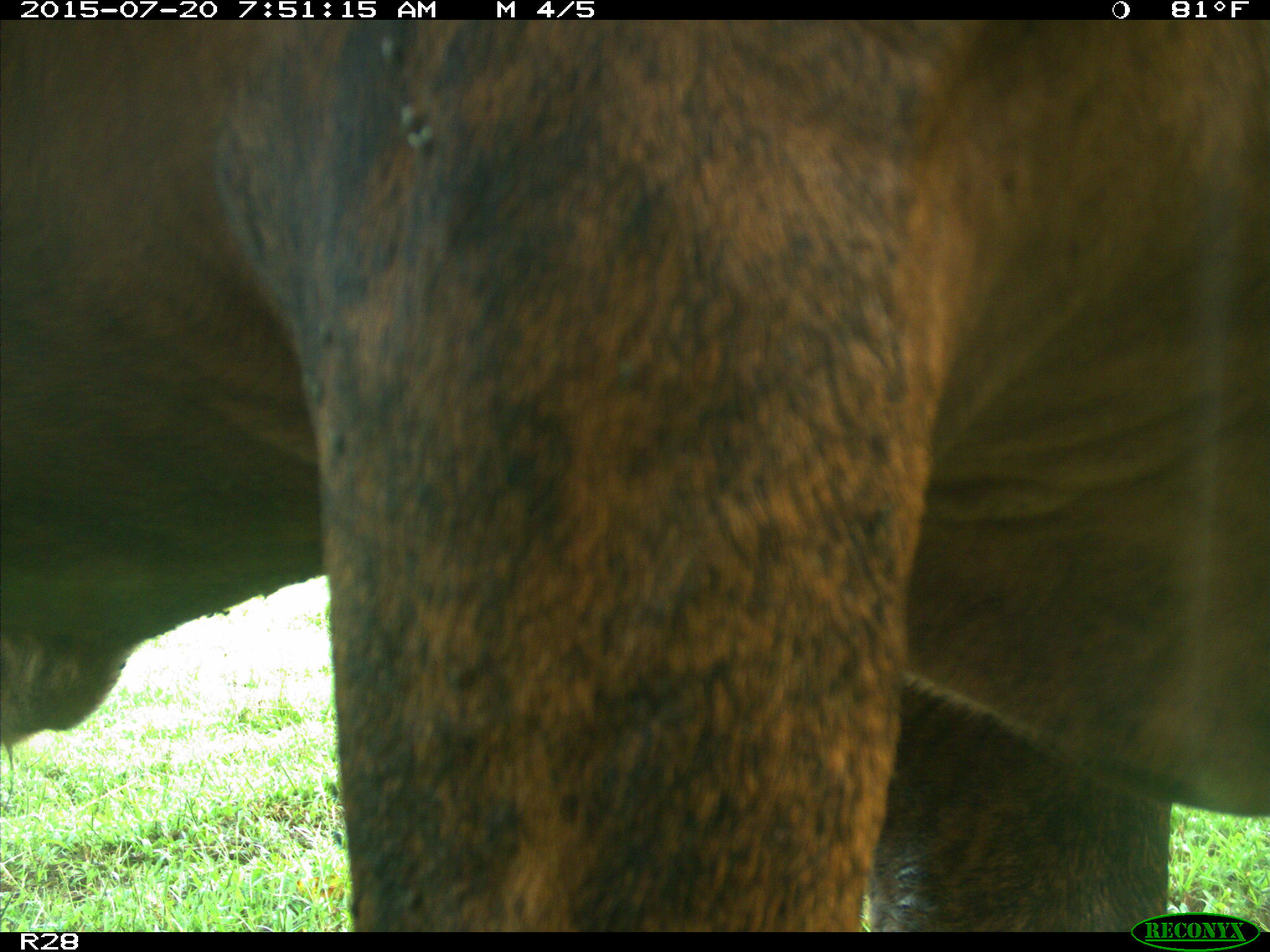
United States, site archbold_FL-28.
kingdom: Animalia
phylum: Chordata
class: Mammalia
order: Artiodactyla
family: Bovidae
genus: Bos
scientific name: Bos taurus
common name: domestic cow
Bos taurus (domestic cow).